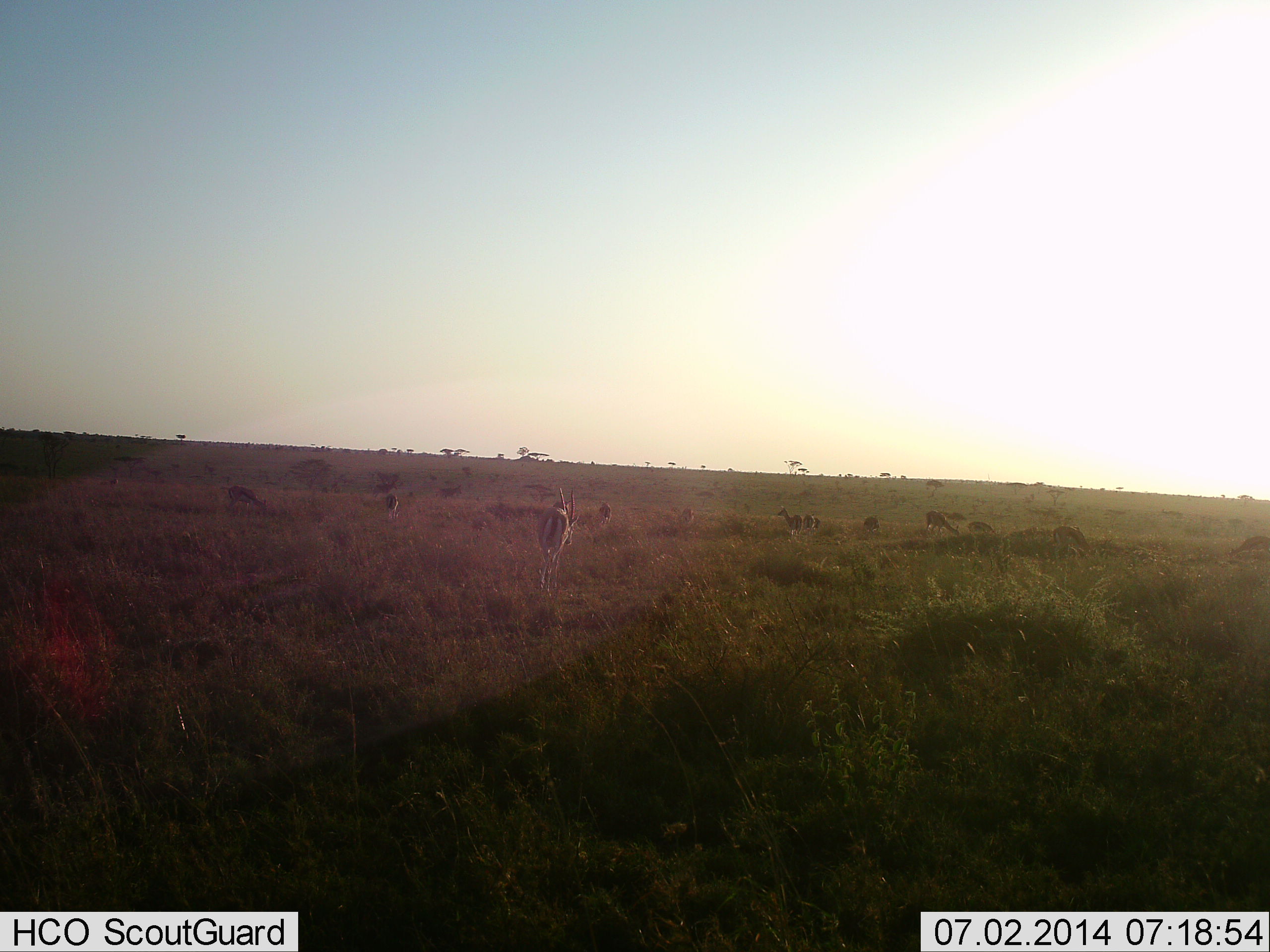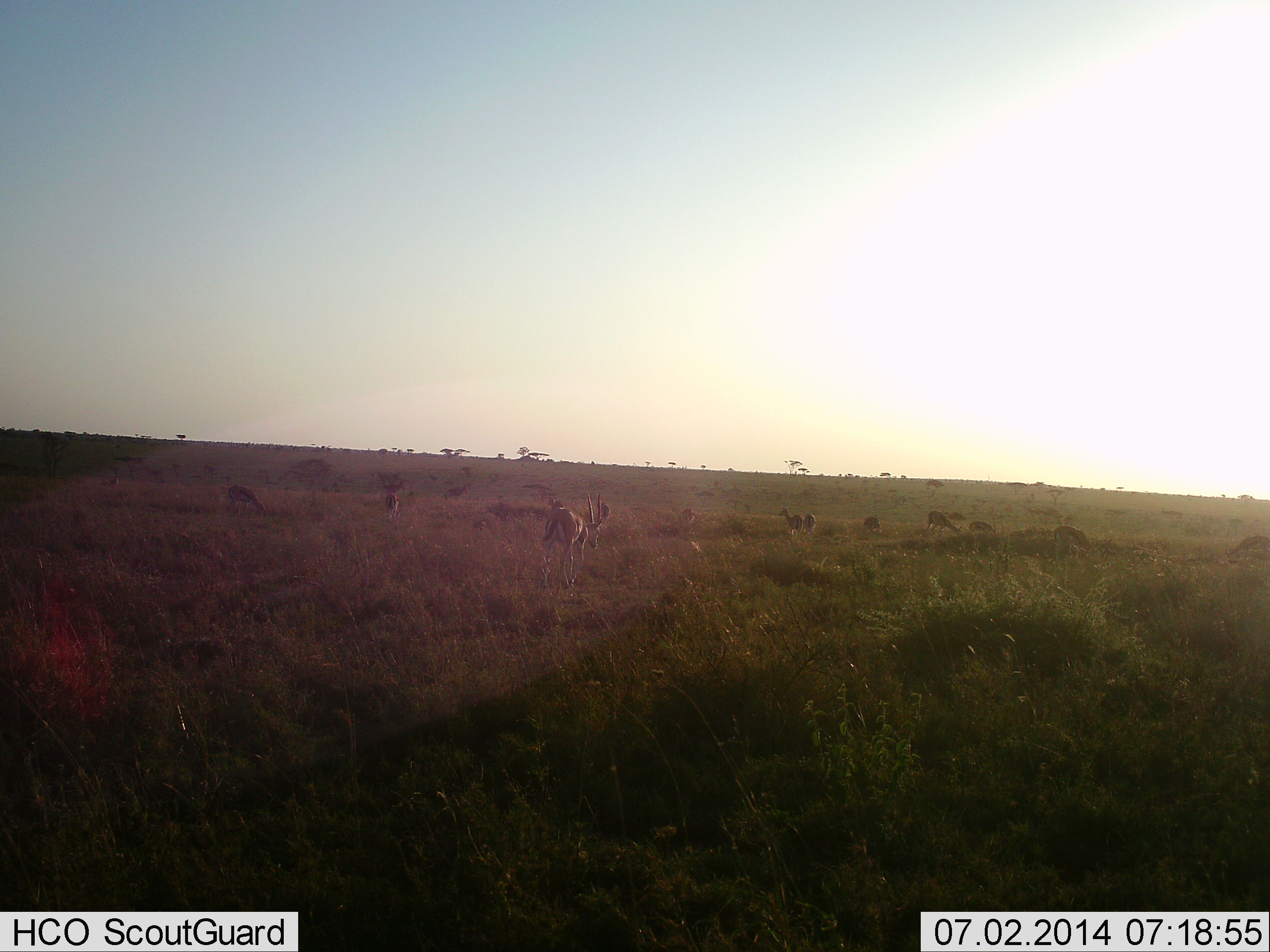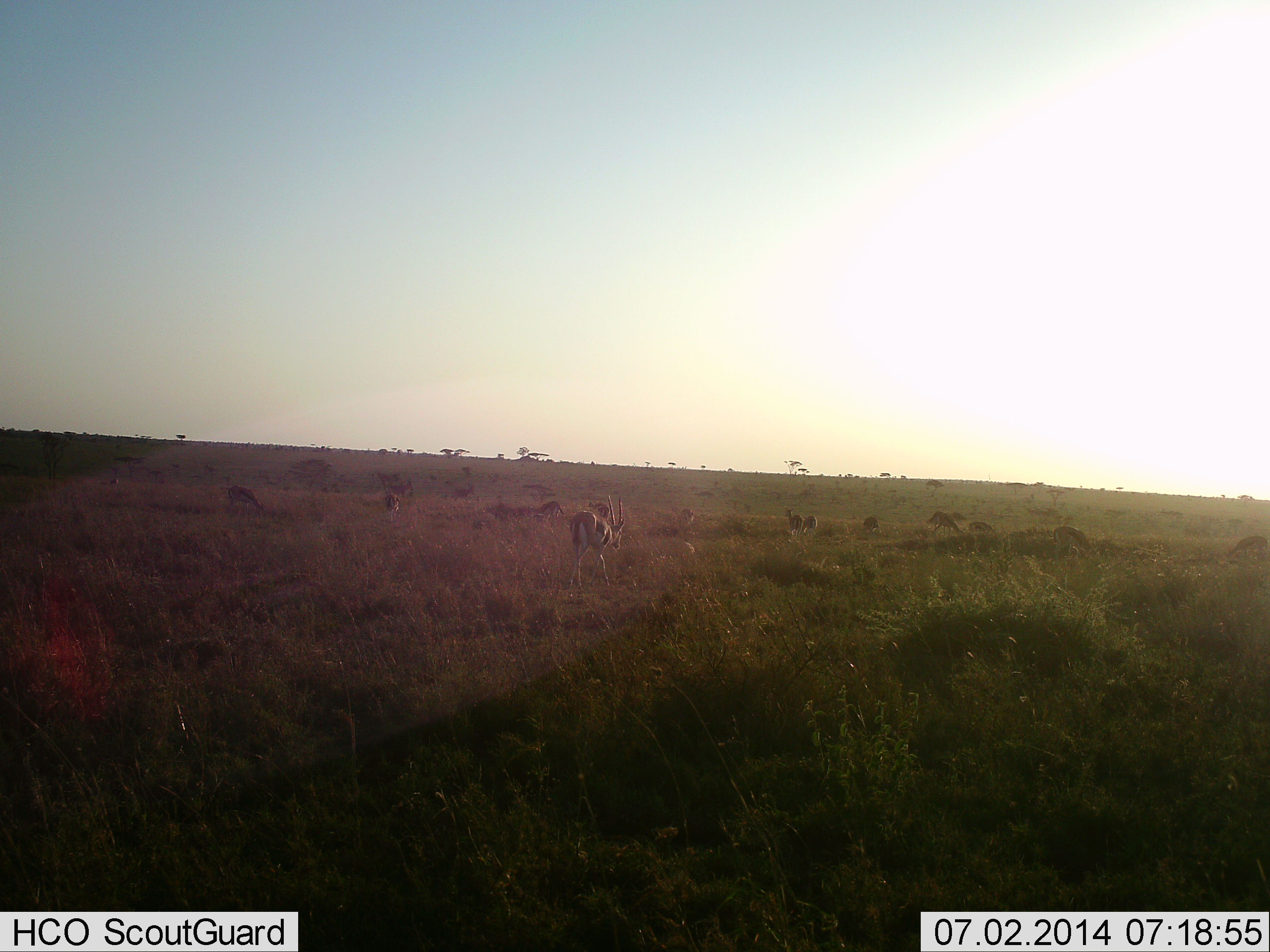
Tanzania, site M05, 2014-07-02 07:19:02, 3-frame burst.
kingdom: Animalia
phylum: Chordata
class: Mammalia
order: Artiodactyla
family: Bovidae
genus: Eudorcas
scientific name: Eudorcas thomsonii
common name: thomson's gazelle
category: gazellethomsons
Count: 11-50.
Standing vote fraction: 70%.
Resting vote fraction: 10%.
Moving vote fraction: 80%.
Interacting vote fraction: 10%.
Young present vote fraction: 0%.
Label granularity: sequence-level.